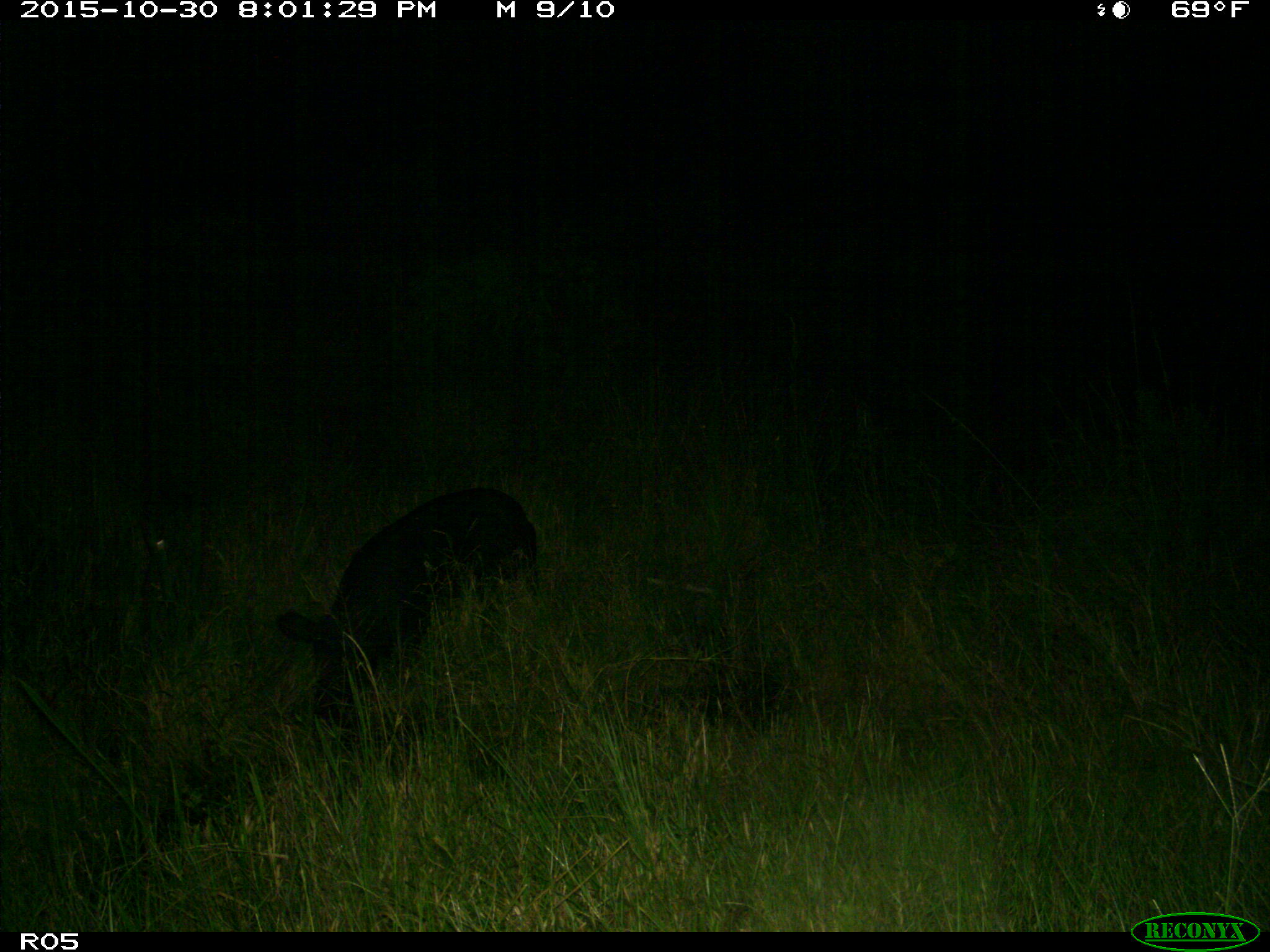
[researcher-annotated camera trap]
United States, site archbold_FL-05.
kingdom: Animalia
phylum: Chordata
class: Mammalia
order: Artiodactyla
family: Suidae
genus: Sus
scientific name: Sus scrofa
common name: wild boar